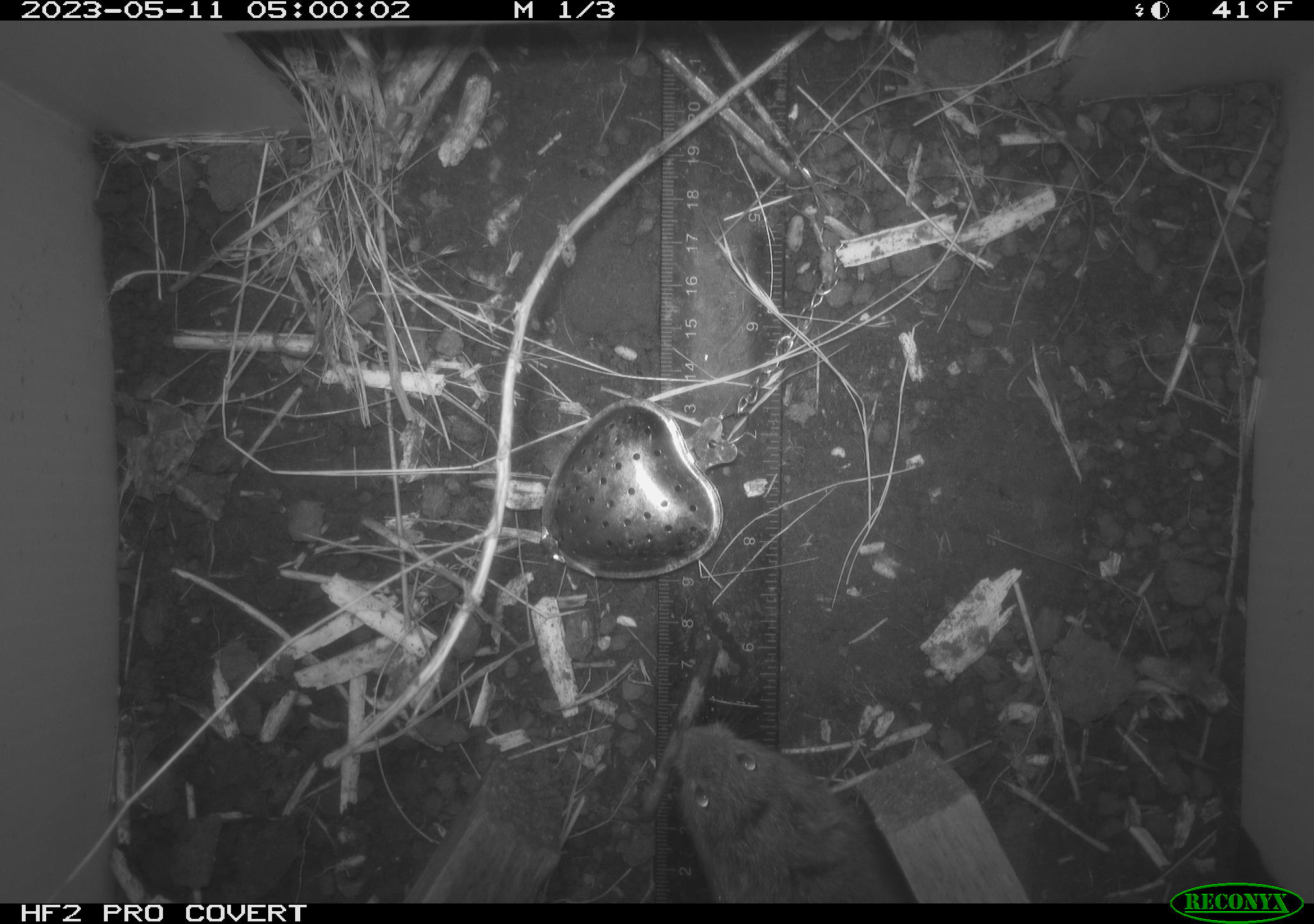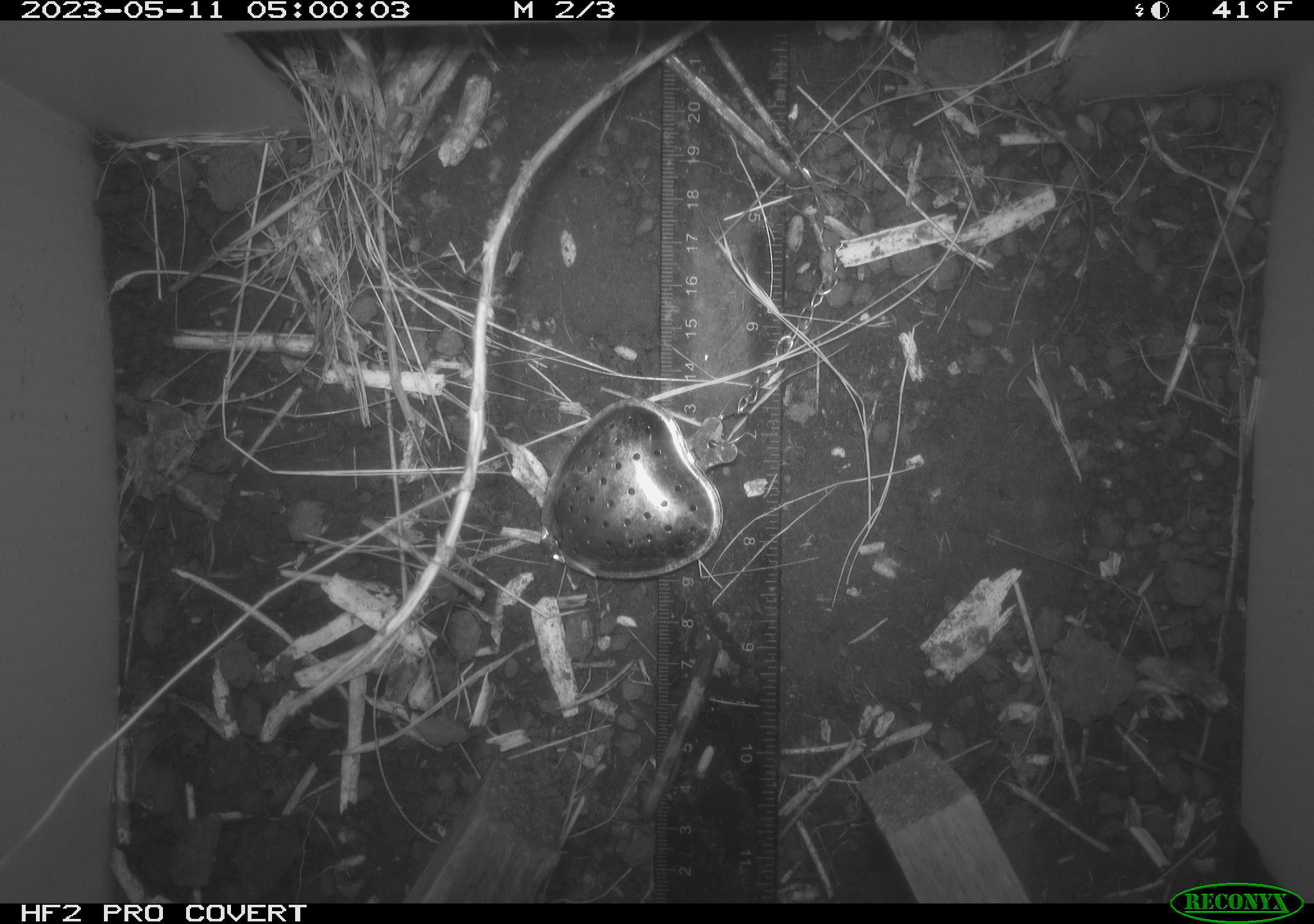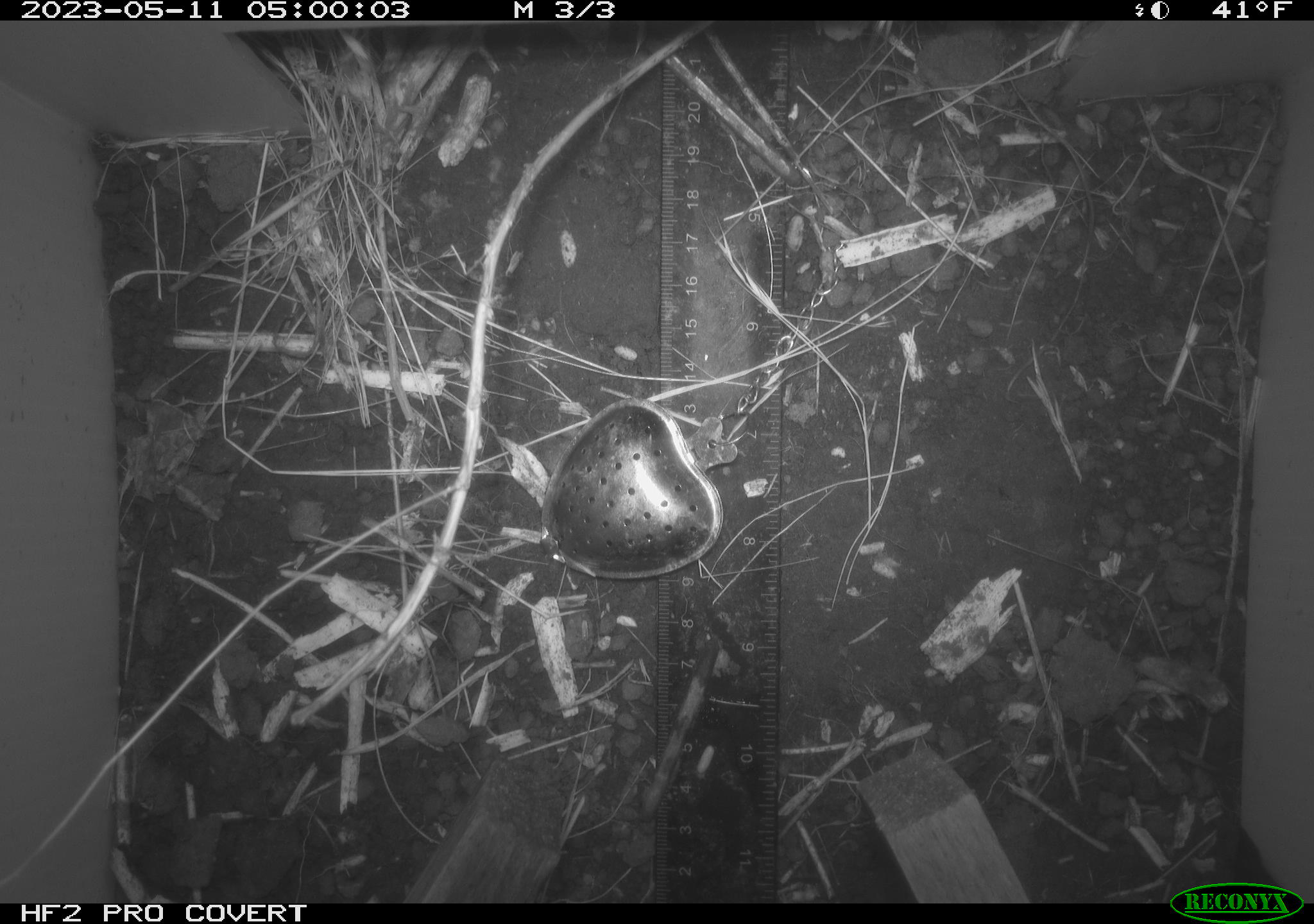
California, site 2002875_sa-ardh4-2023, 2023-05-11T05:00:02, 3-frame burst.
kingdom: Animalia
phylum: Chordata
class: Mammalia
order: Rodentia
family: Cricetidae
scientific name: Arvicolinae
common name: voles, lemmings, and muskrats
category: arvicolinae subfamily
Arvicolinae subfamily (voles, lemmings, and muskrats) (Arvicolinae).